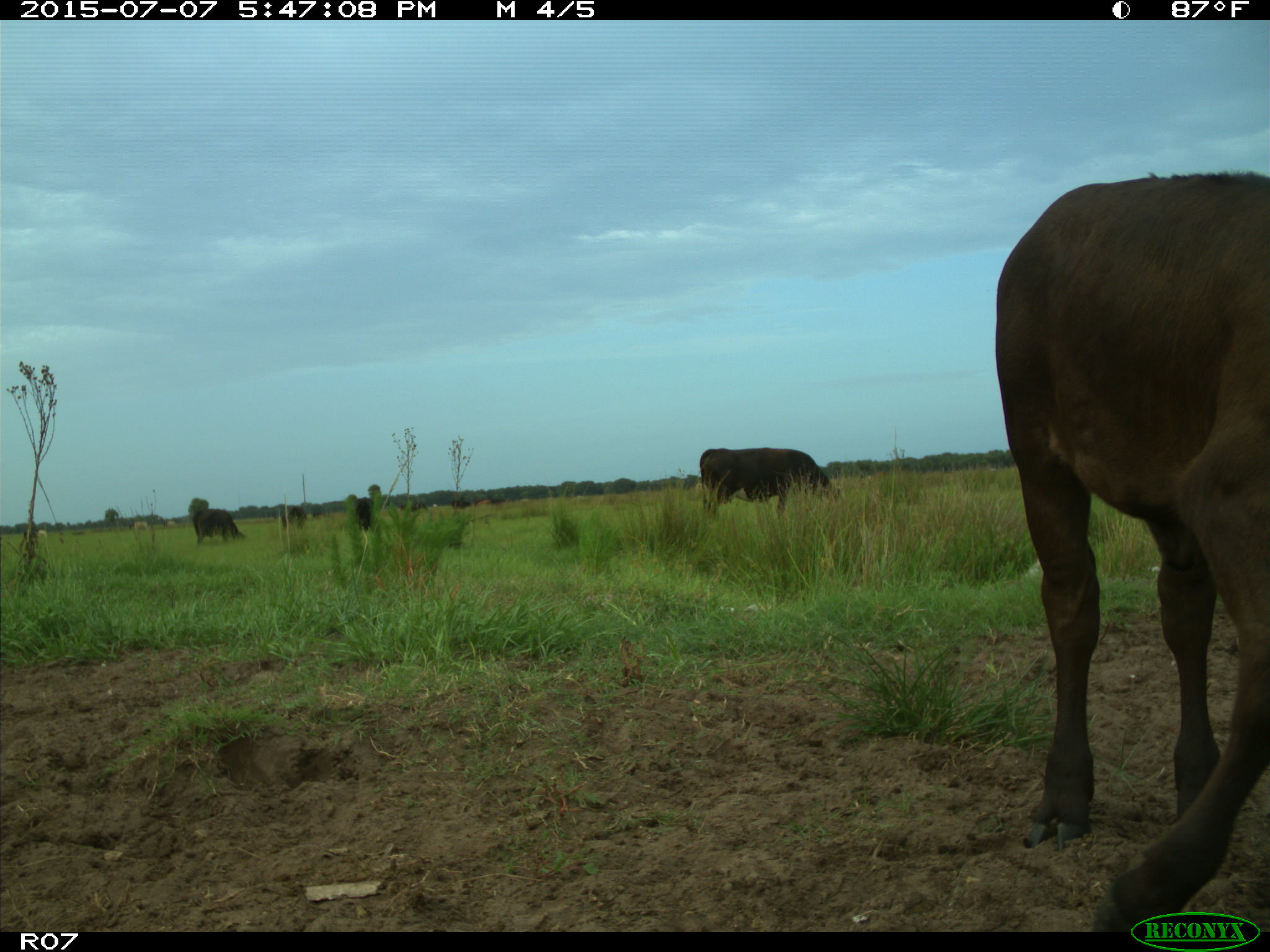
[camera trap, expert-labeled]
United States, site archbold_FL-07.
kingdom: Animalia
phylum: Chordata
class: Mammalia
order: Artiodactyla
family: Bovidae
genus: Bos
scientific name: Bos taurus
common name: domestic cow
Bos taurus (domestic cow).